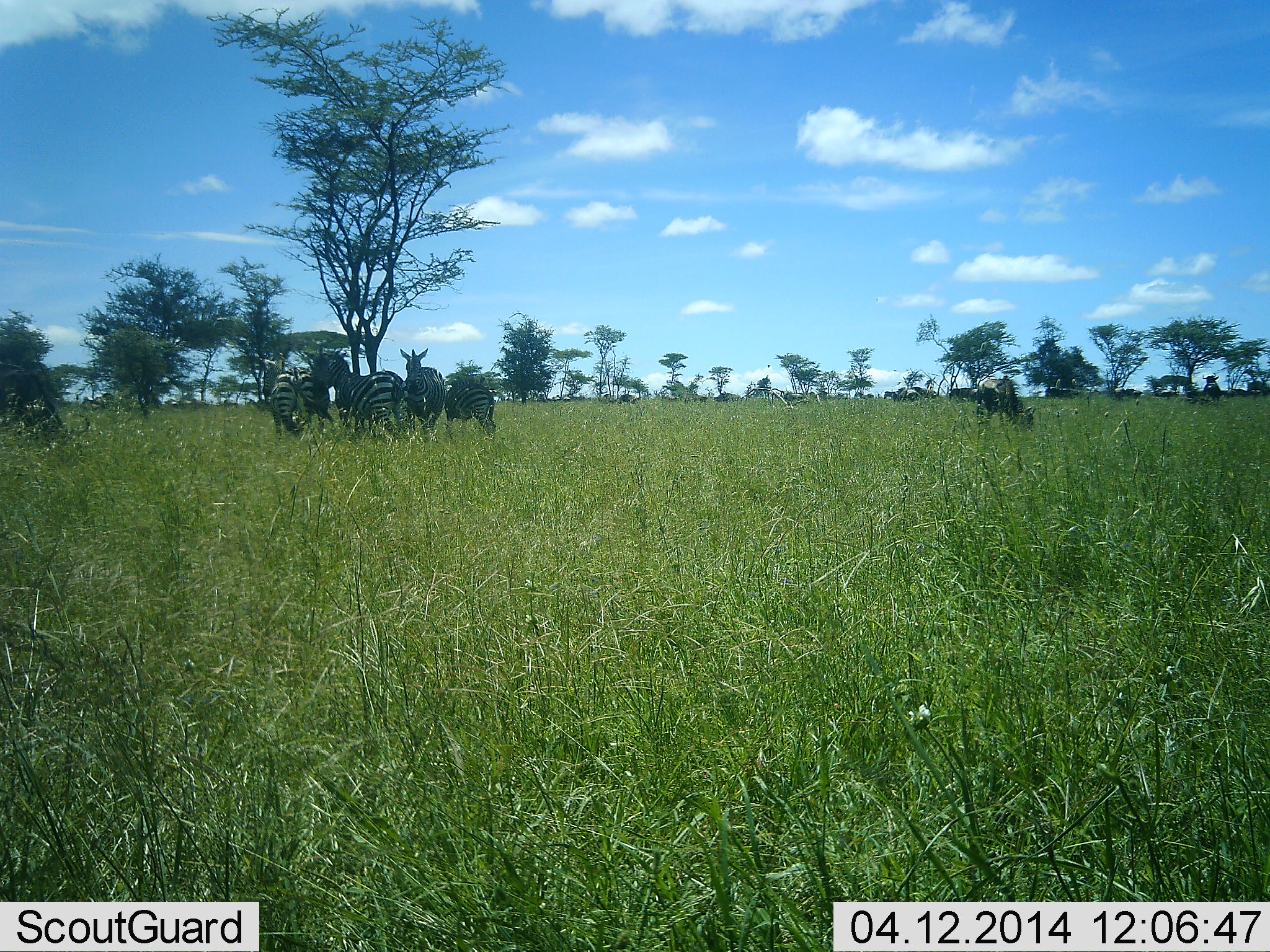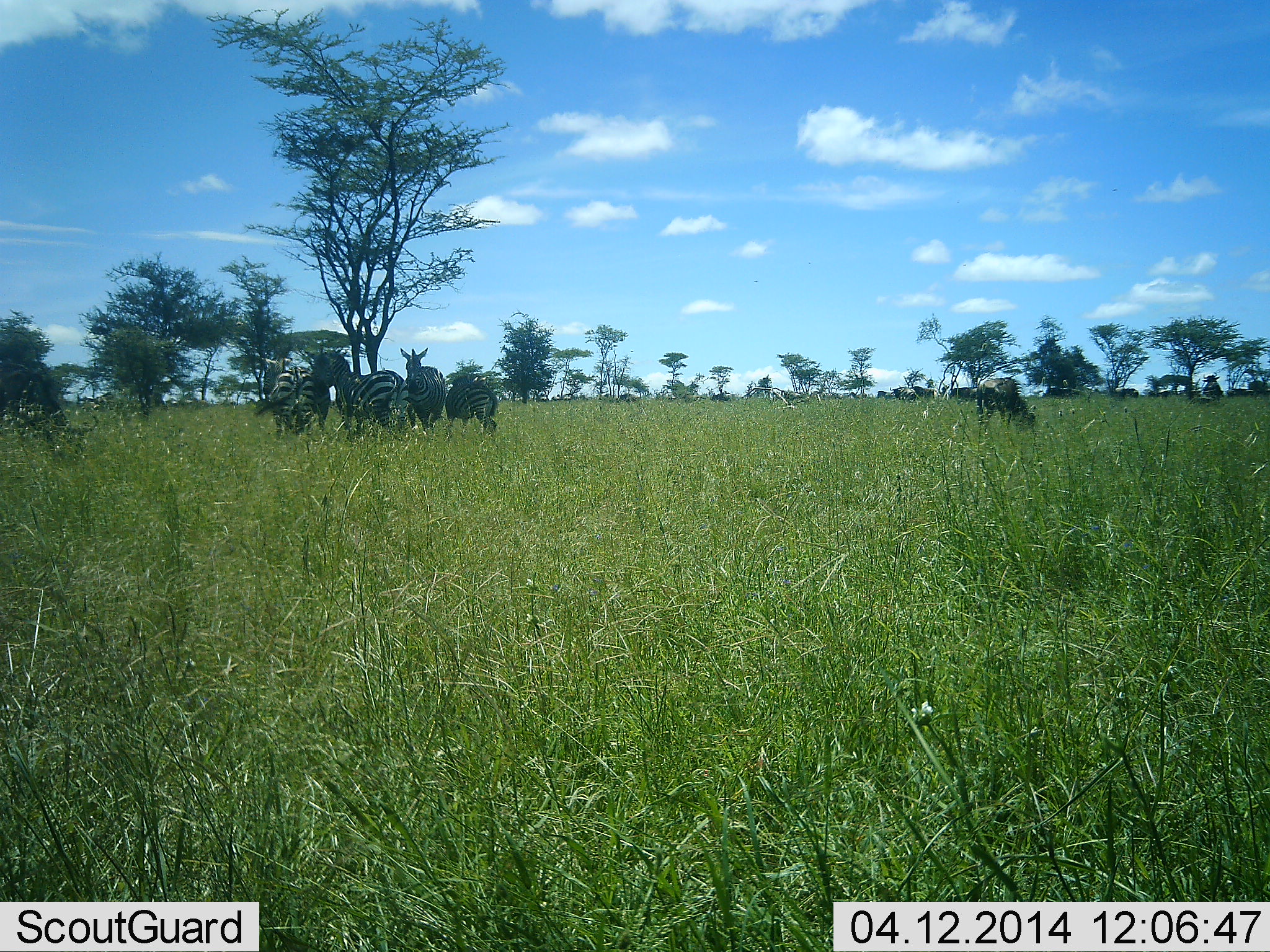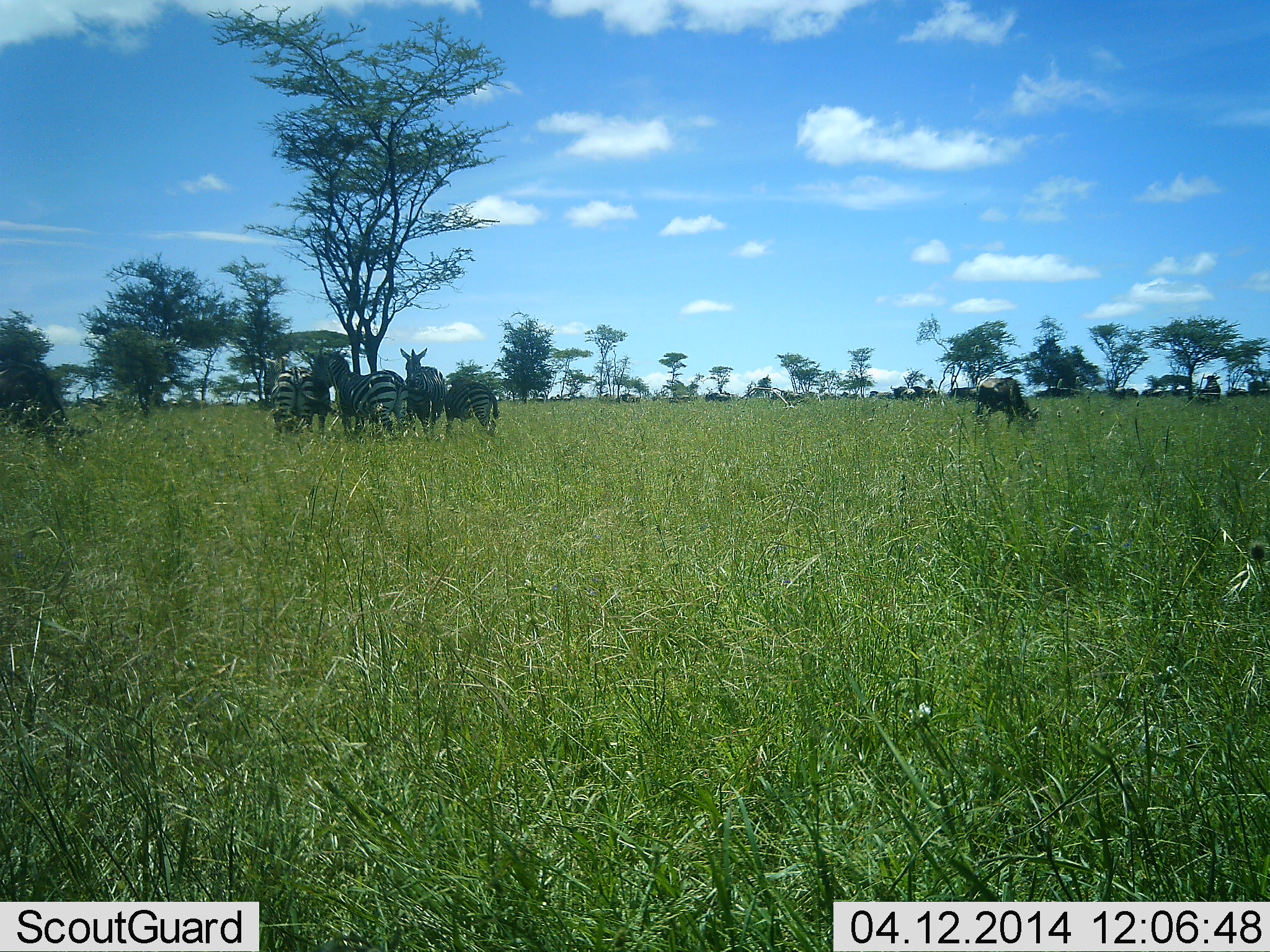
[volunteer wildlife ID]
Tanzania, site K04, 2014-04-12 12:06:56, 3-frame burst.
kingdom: Animalia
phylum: Chordata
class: Mammalia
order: Perissodactyla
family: Equidae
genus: Equus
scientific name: Equus quagga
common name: plains zebra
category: zebra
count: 4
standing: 88%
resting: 20%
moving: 3%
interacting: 12%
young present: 3%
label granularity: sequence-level